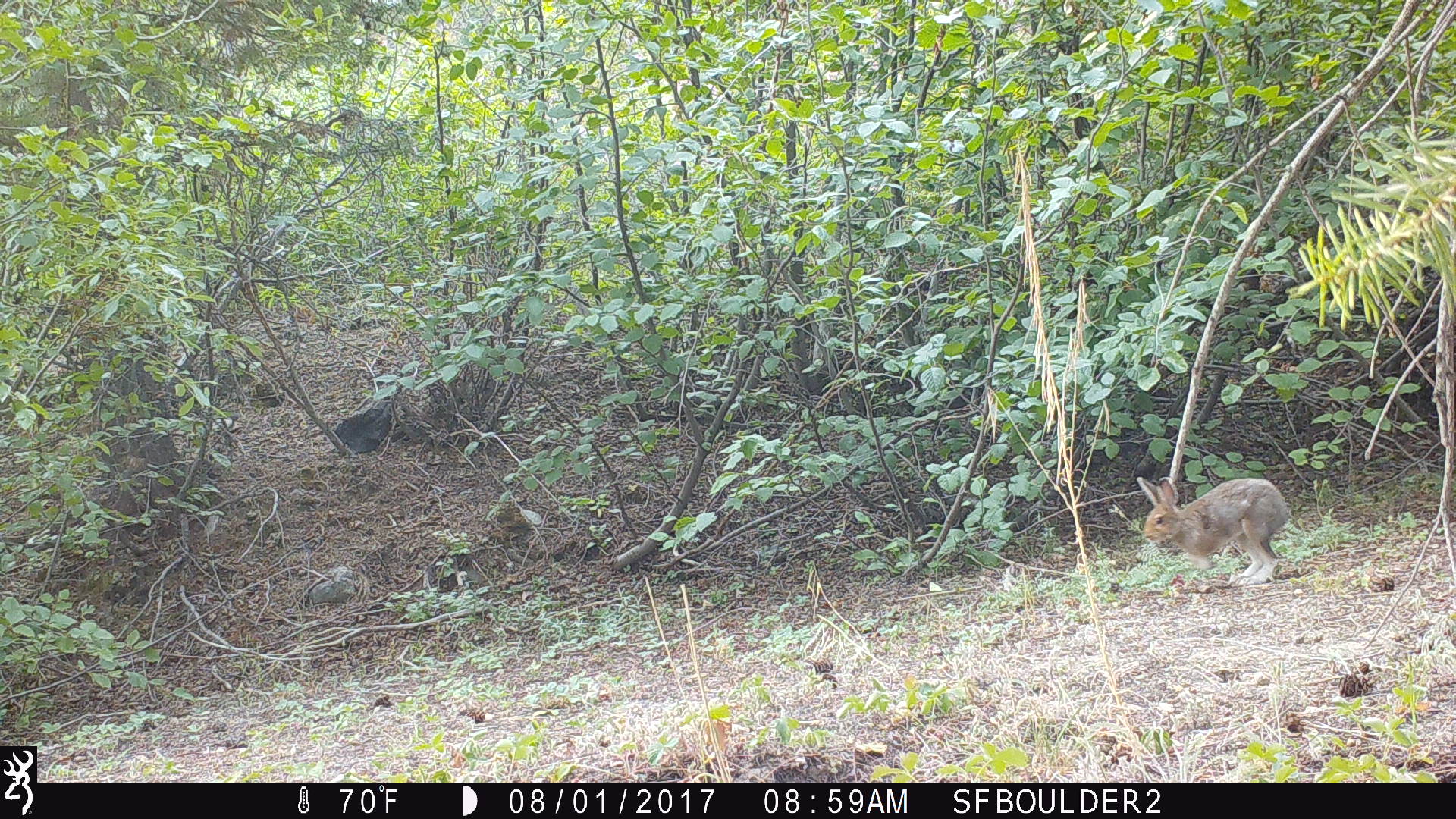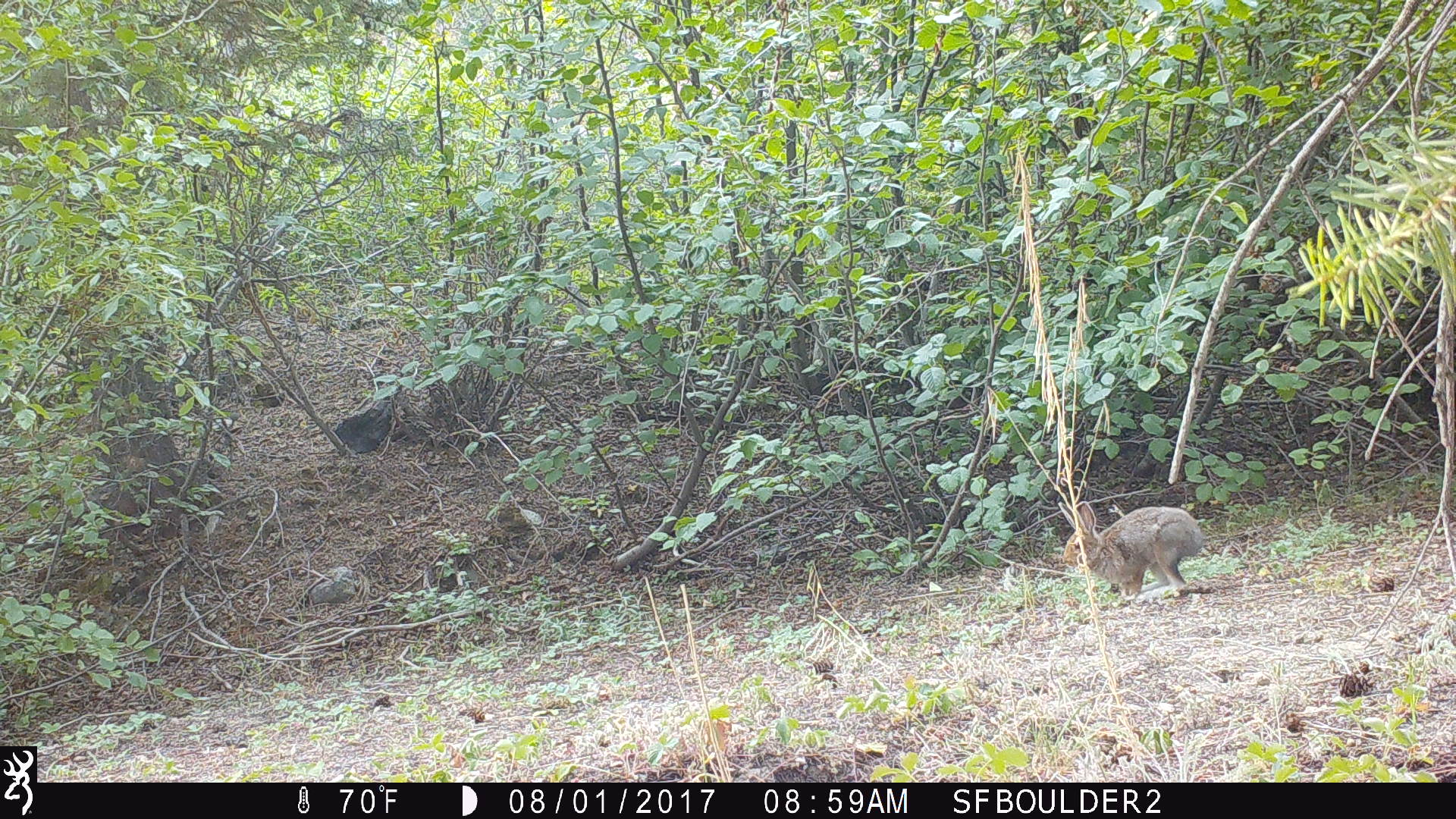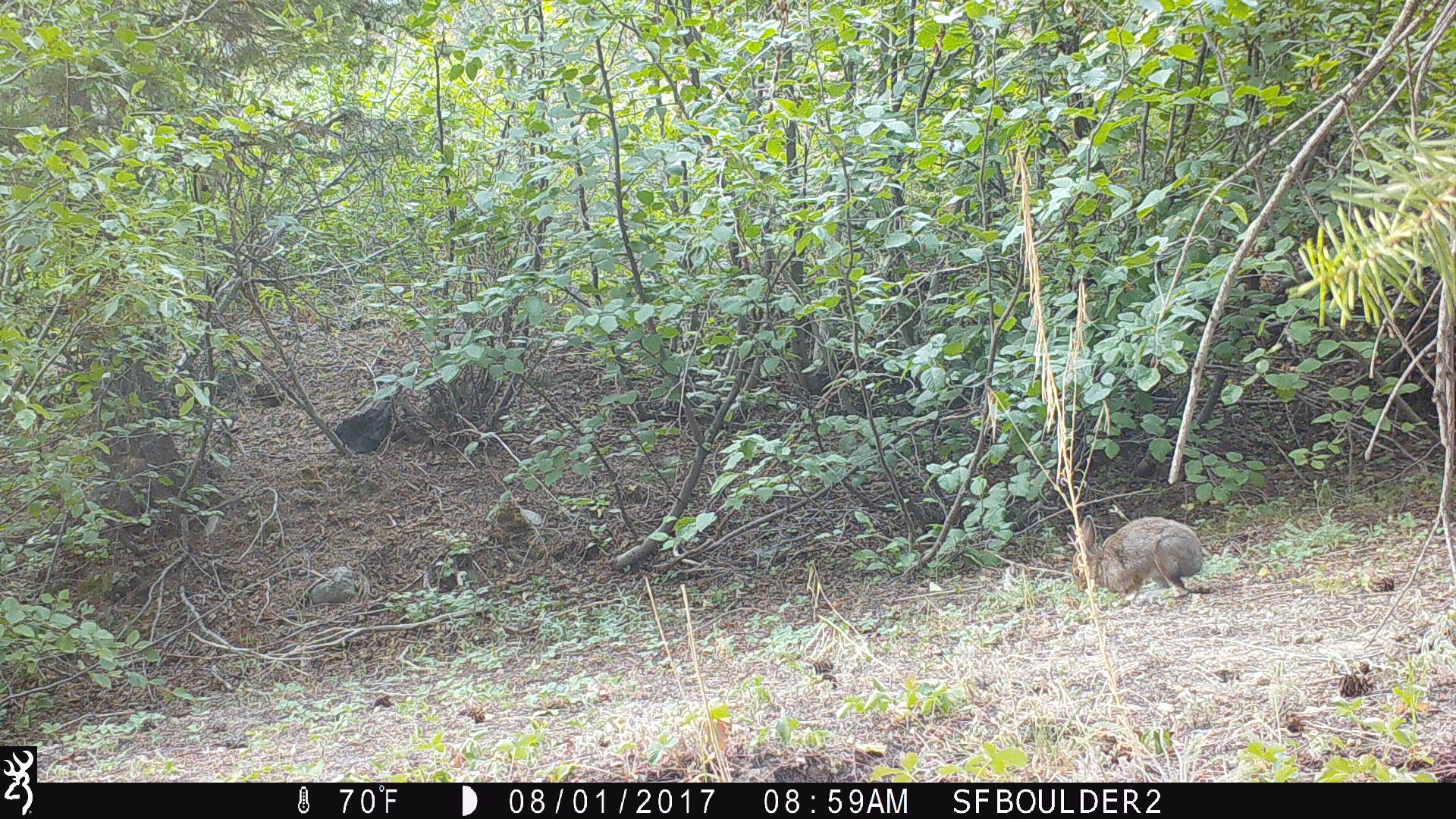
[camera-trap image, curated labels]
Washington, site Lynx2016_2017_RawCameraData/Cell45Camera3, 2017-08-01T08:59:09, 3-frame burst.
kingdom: Animalia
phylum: Chordata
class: Mammalia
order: Lagomorpha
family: Leporidae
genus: Lepus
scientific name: Lepus americanus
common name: snowshoe hare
Lepus americanus (snowshoe hare). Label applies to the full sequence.